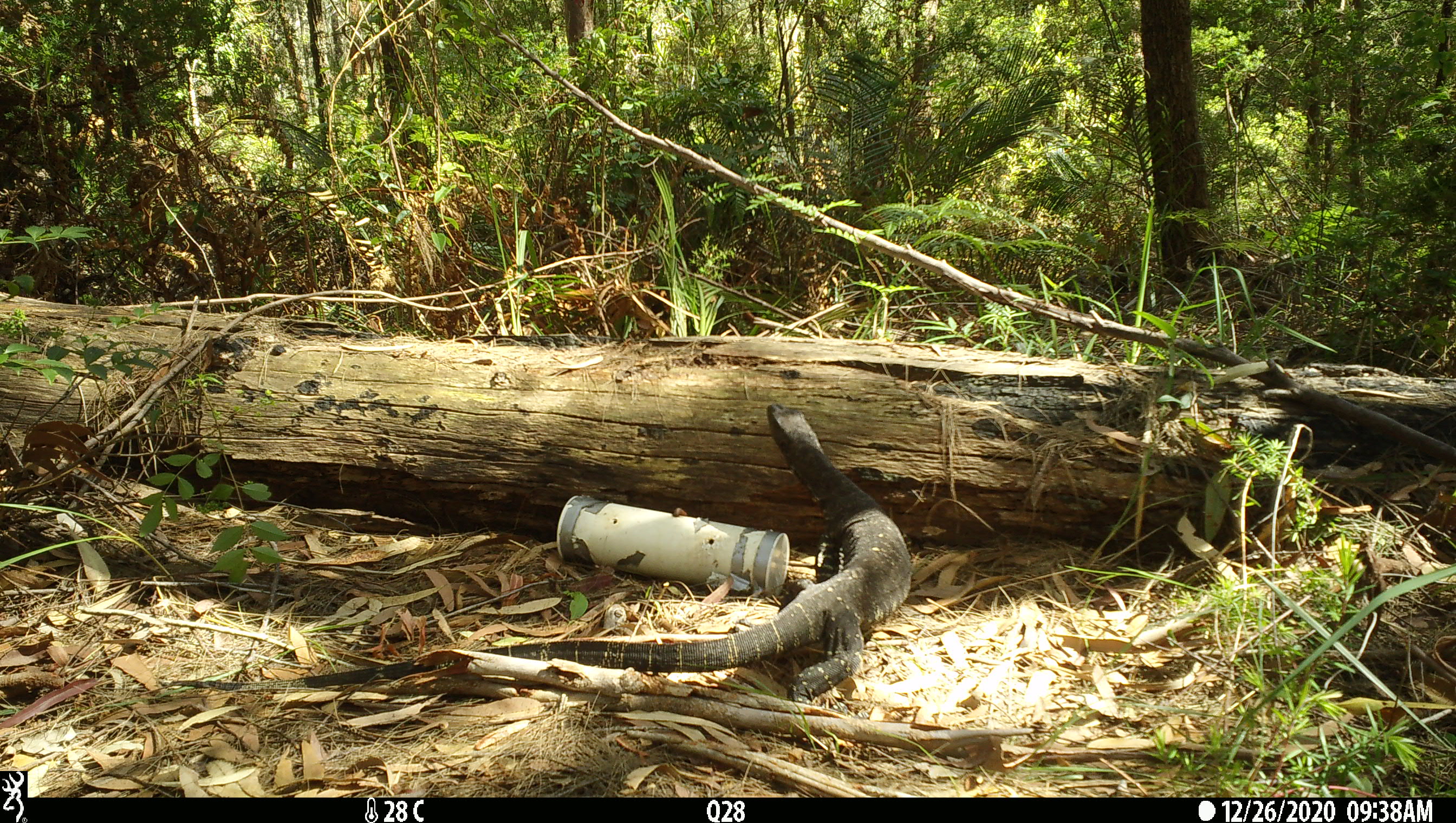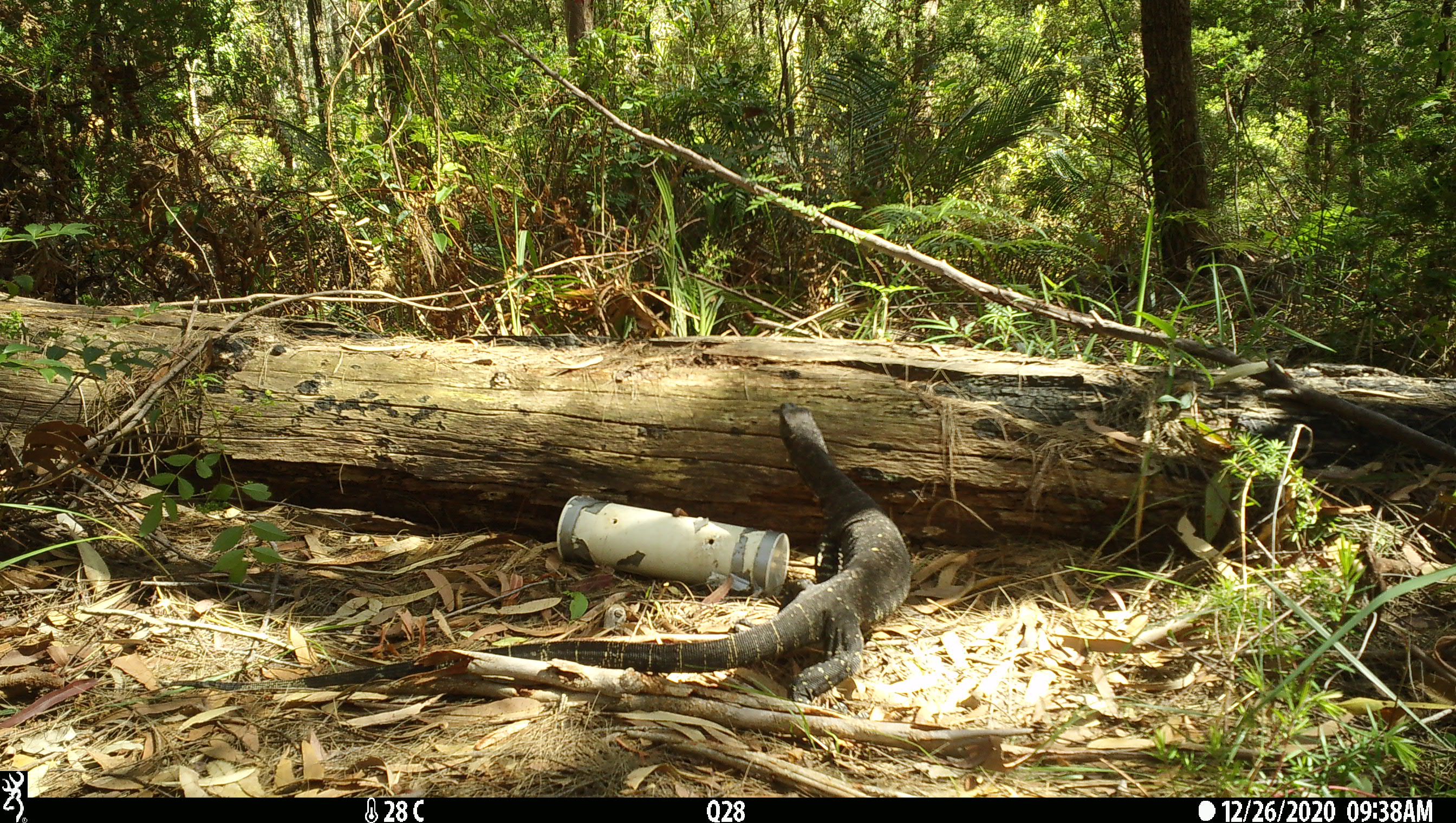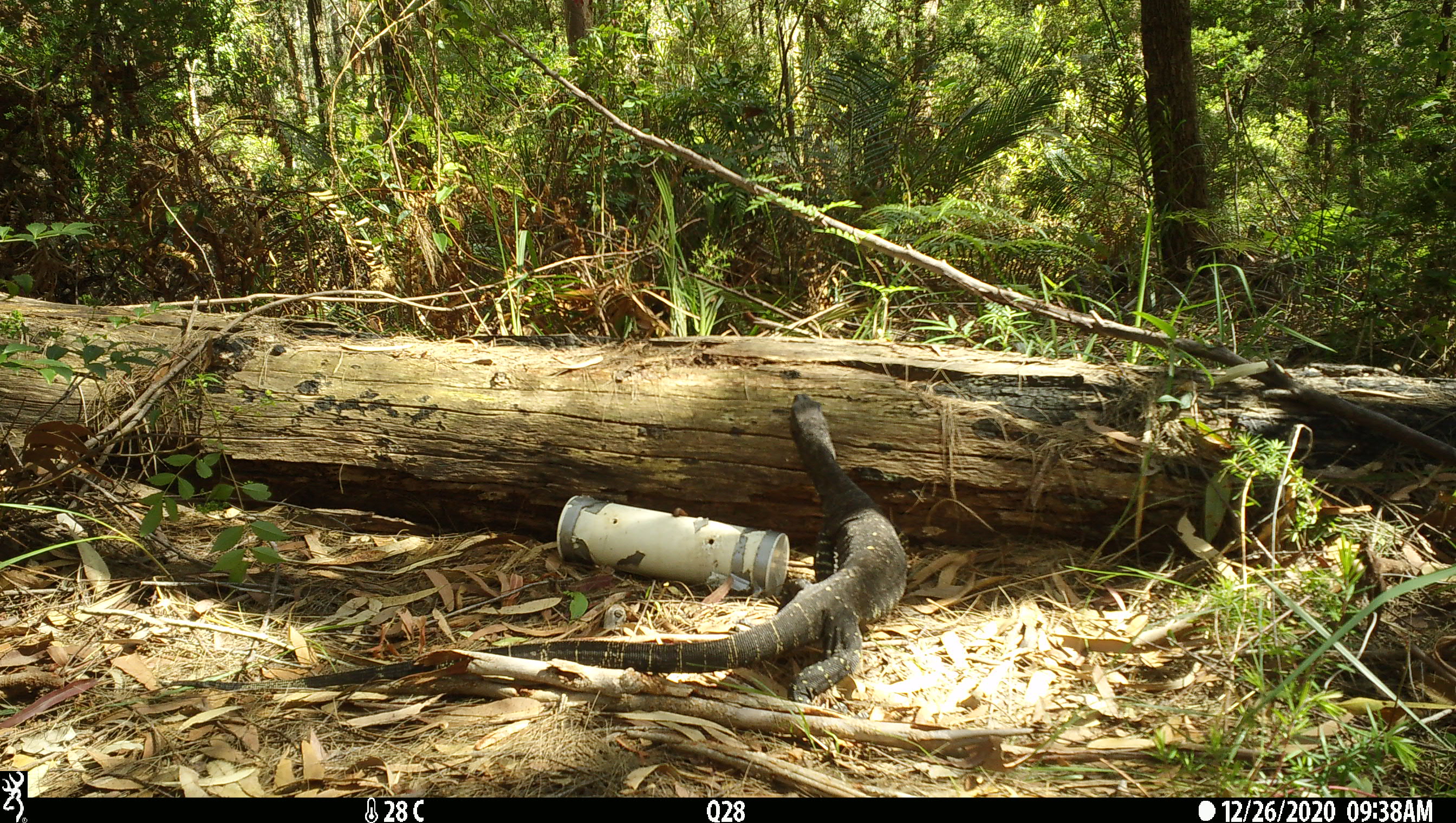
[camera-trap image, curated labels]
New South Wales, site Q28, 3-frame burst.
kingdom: Animalia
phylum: Chordata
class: Reptilia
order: Squamata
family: Varanidae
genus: Varanus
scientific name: Varanus varius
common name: lace monitor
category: goanna